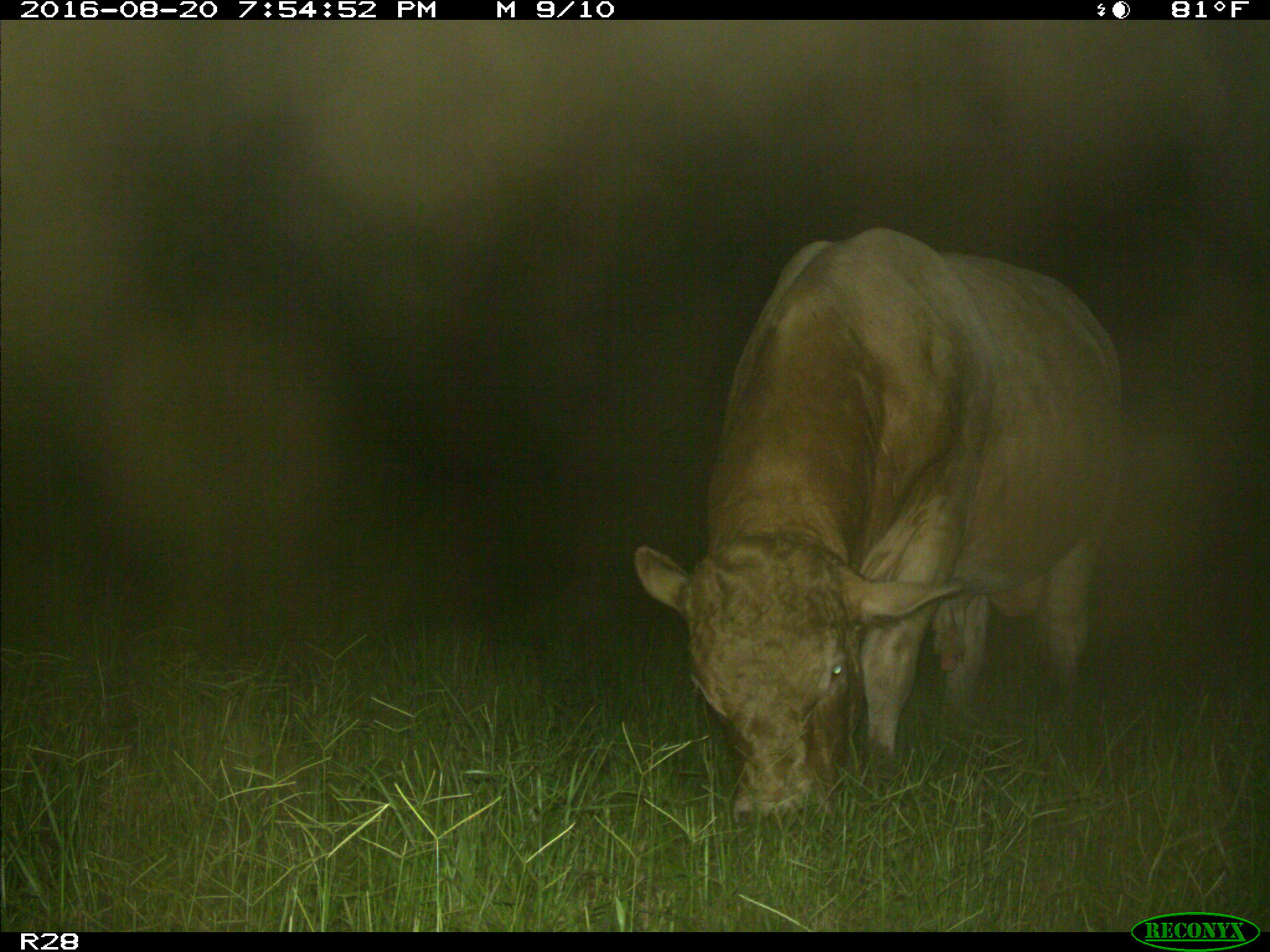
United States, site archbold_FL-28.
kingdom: Animalia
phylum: Chordata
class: Mammalia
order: Artiodactyla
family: Bovidae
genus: Bos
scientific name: Bos taurus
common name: domestic cow